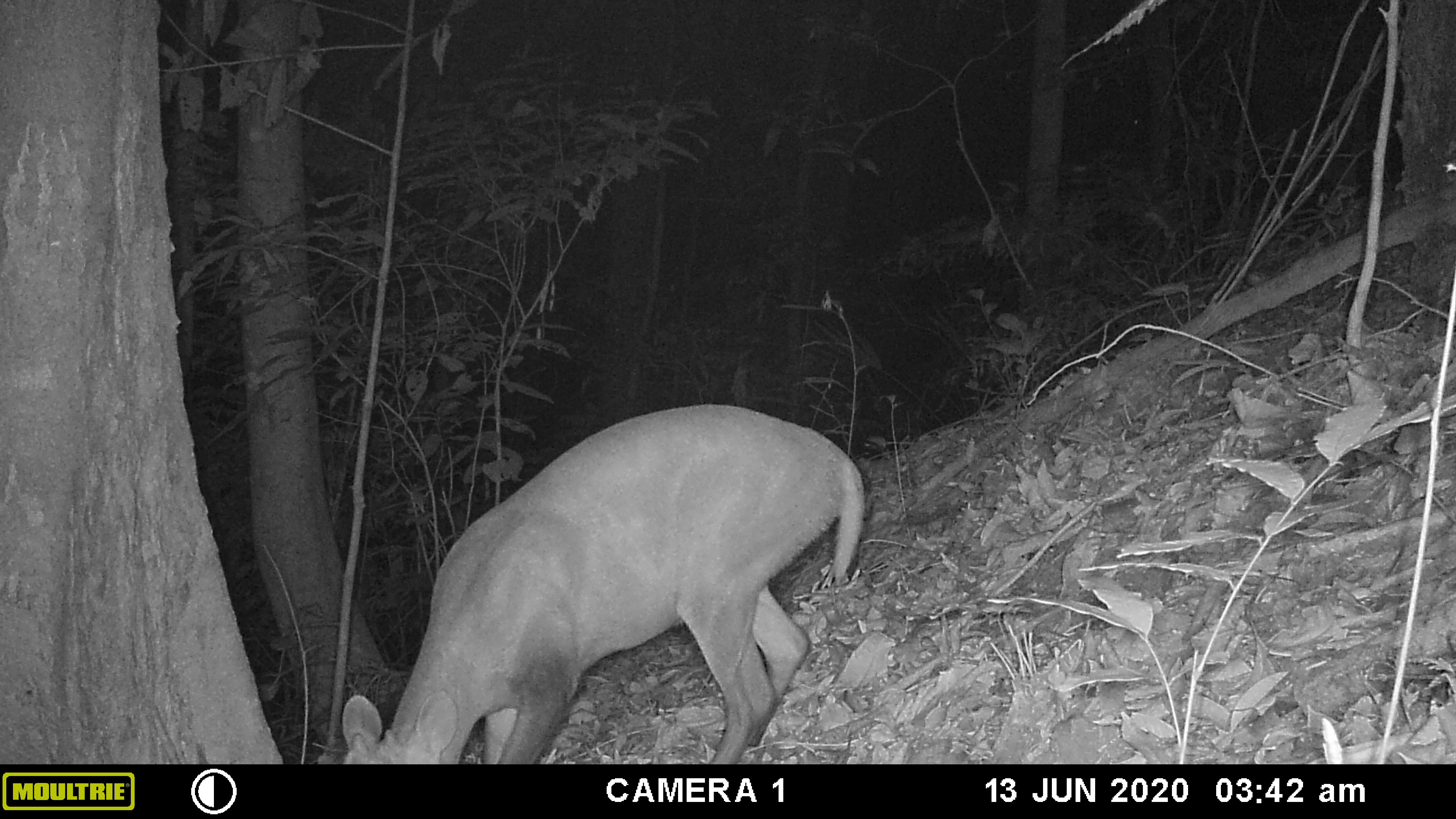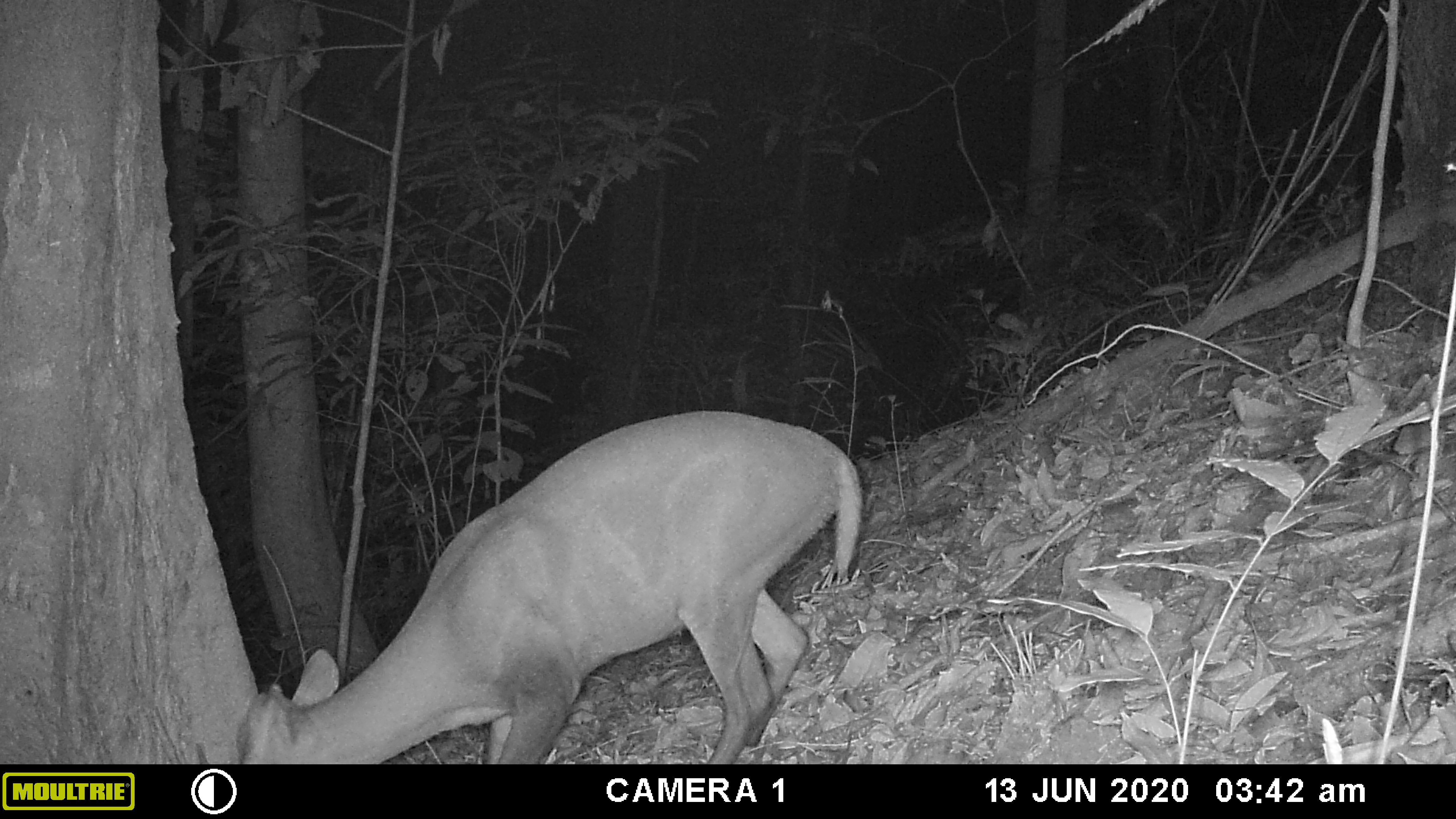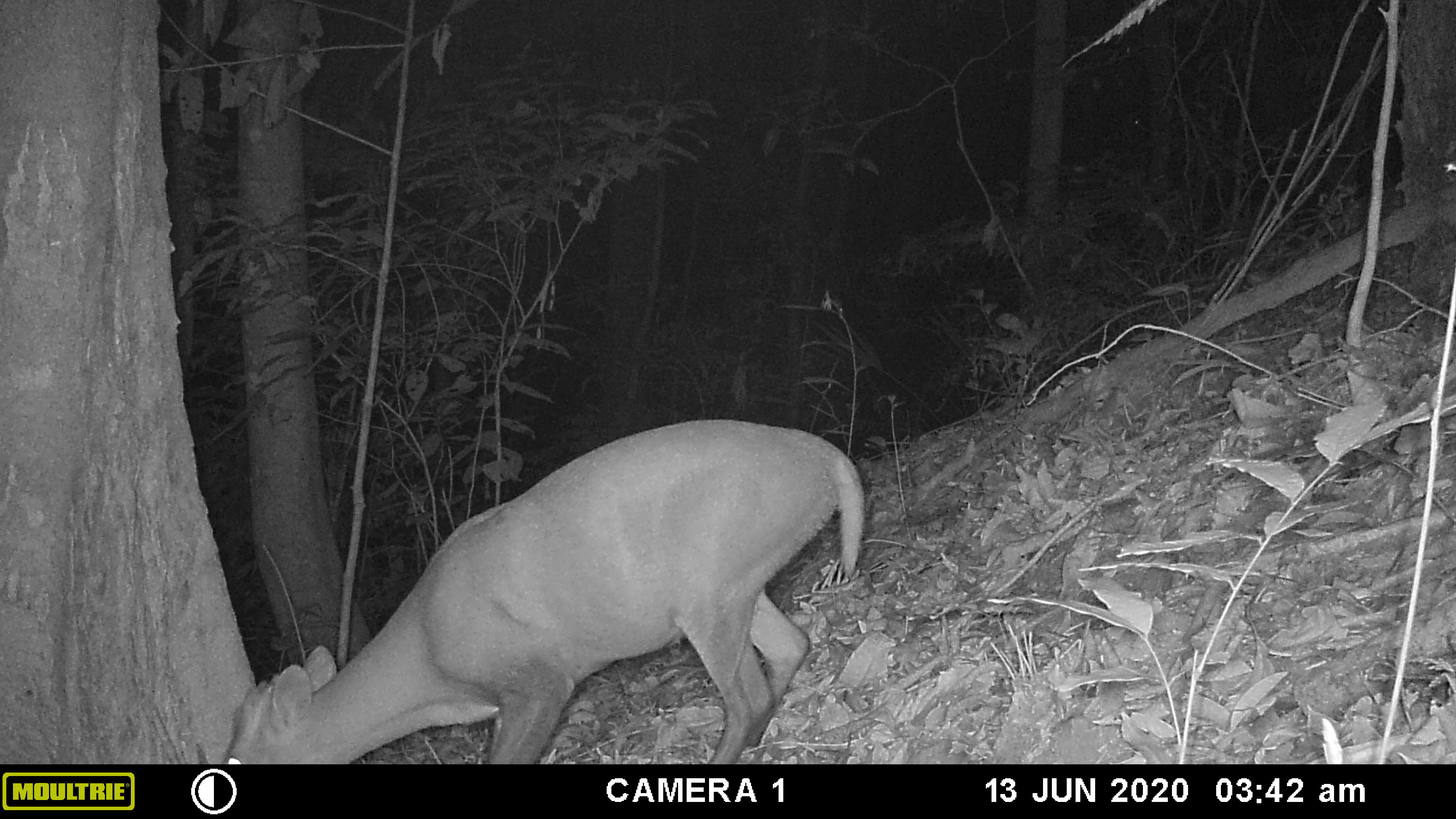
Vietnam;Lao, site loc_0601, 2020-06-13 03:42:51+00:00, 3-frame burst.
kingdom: Animalia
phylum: Chordata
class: Mammalia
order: Artiodactyla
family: Cervidae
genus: Muntiacus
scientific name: Muntiacus rooseveltorum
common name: roosevelt's muntjac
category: roosevelts muntjac group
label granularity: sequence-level